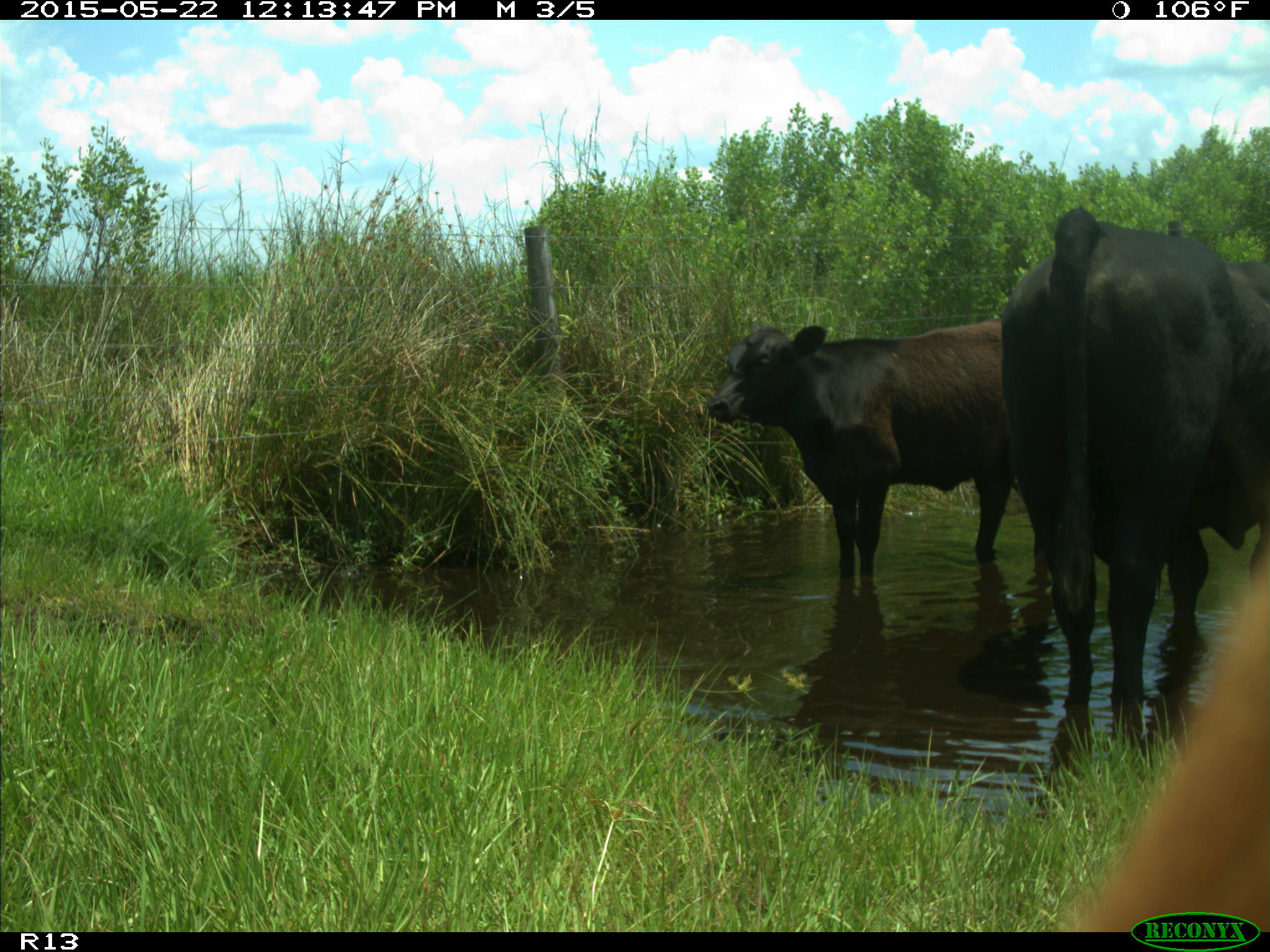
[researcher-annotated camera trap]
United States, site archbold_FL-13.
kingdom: Animalia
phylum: Chordata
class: Mammalia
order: Artiodactyla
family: Bovidae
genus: Bos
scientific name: Bos taurus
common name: domestic cow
Bos taurus (domestic cow).